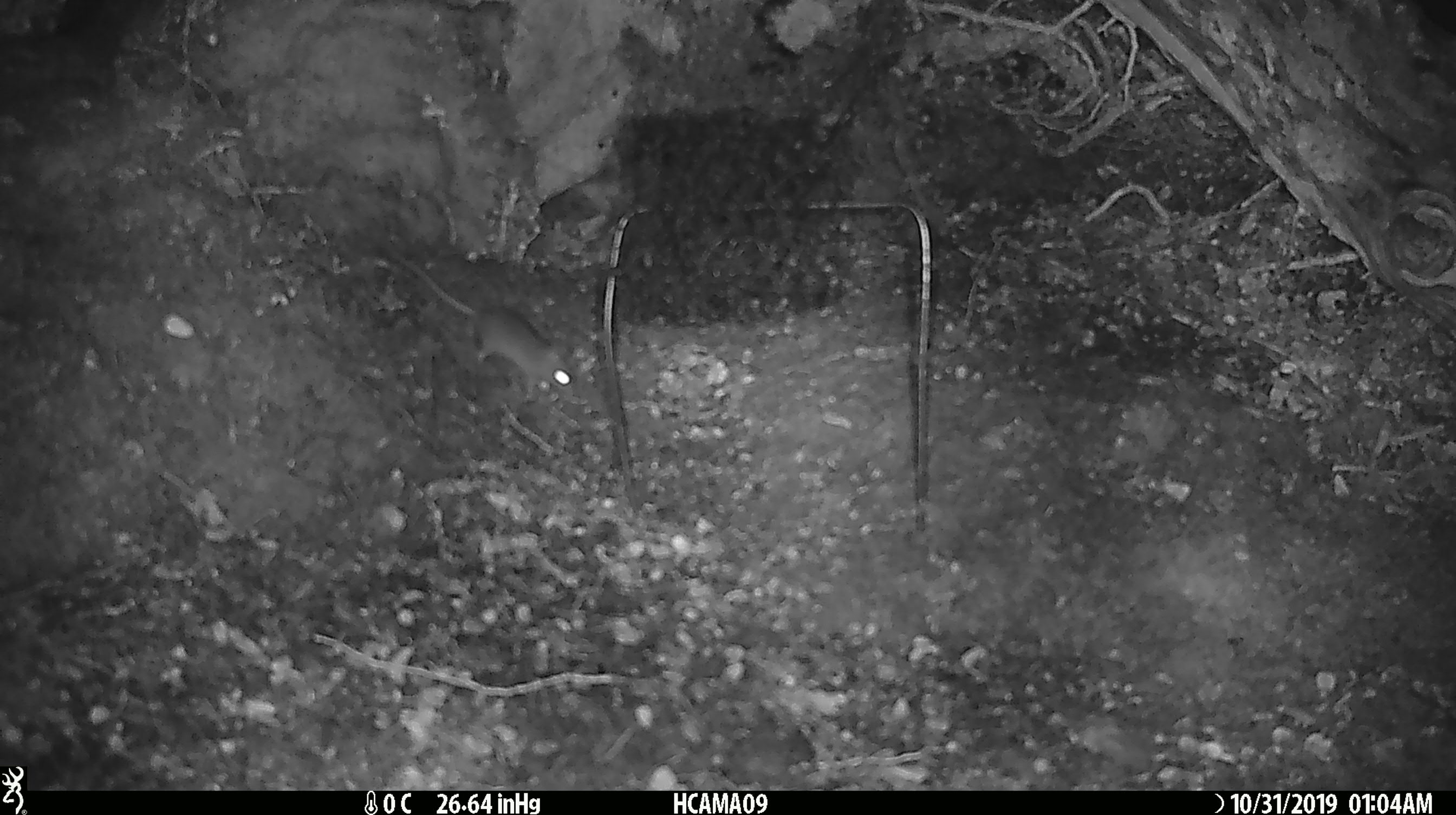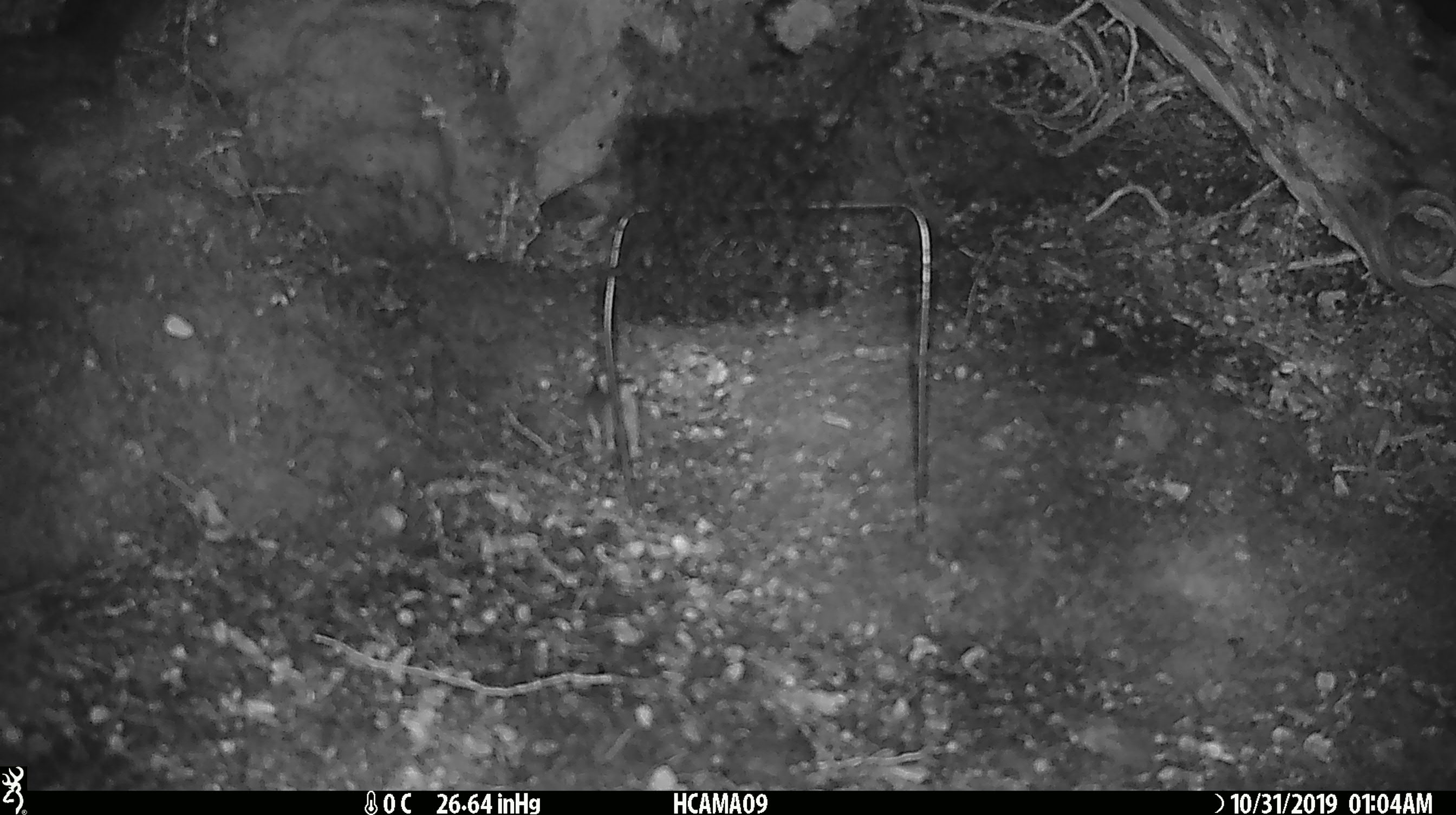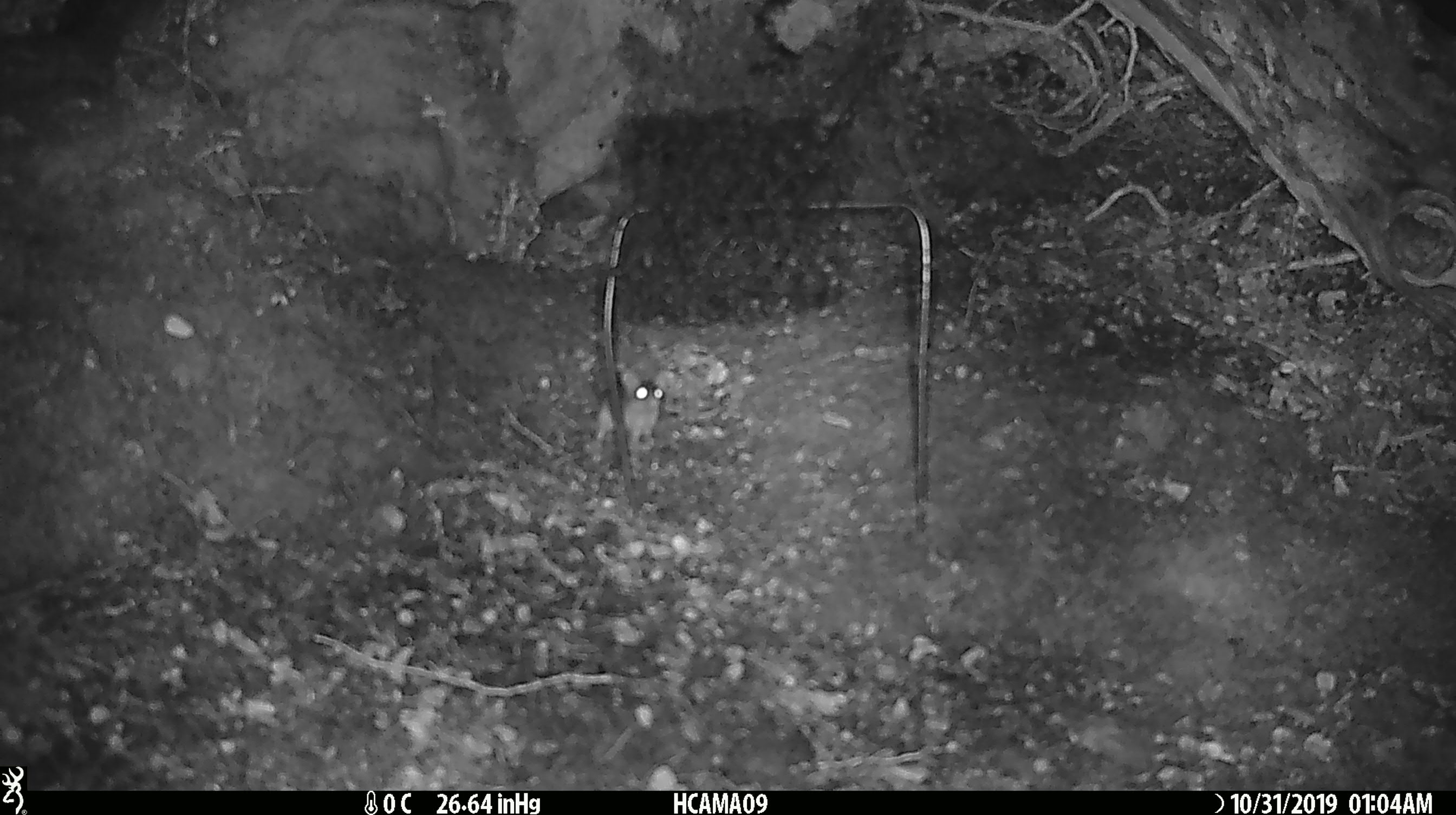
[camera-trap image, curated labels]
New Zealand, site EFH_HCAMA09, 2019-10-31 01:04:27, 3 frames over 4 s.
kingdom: Animalia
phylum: Chordata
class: Mammalia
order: Rodentia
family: Muridae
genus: Mus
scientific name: Mus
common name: mouse